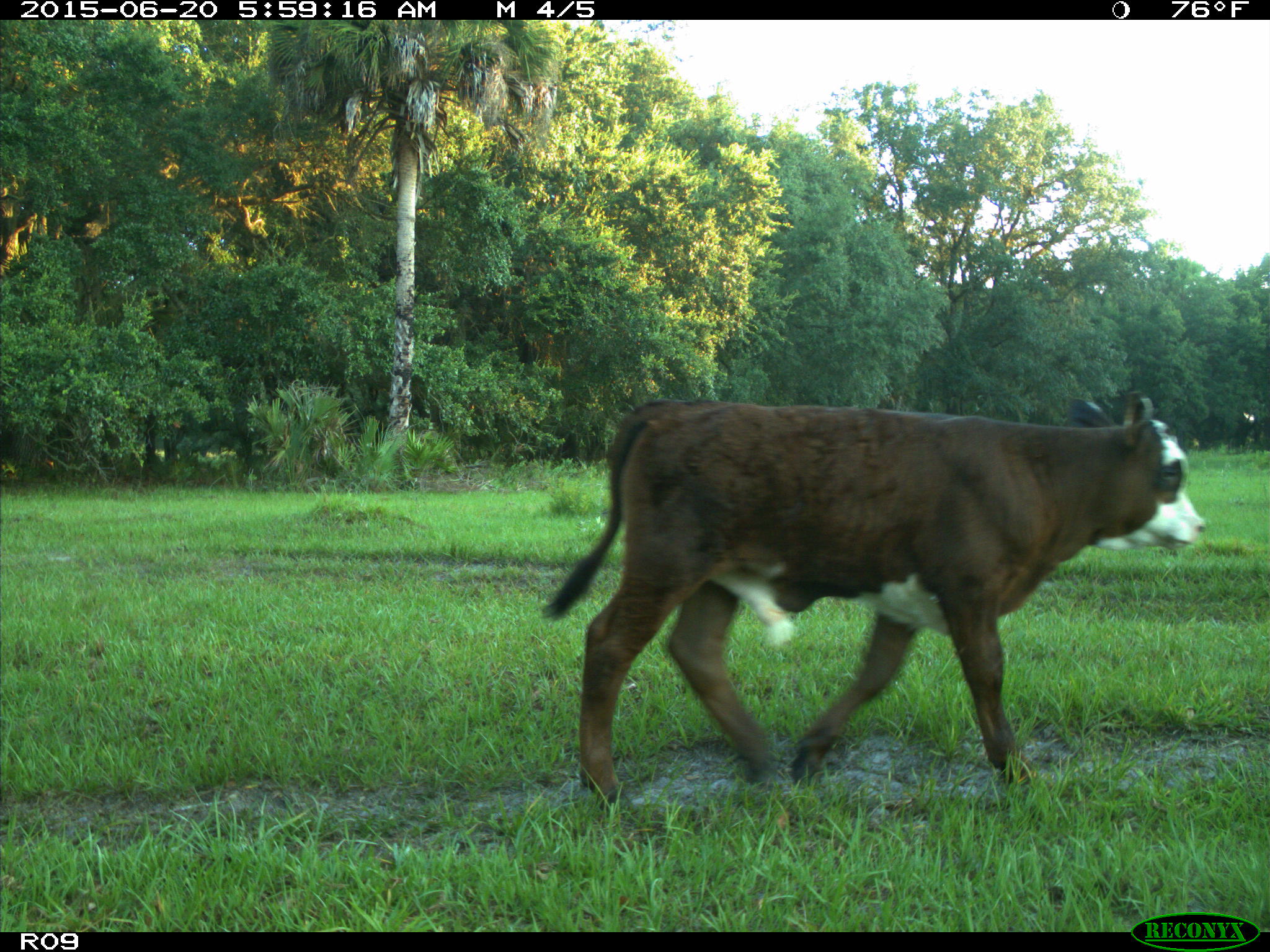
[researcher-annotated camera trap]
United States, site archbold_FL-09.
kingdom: Animalia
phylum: Chordata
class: Mammalia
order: Artiodactyla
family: Bovidae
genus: Bos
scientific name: Bos taurus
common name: domestic cow